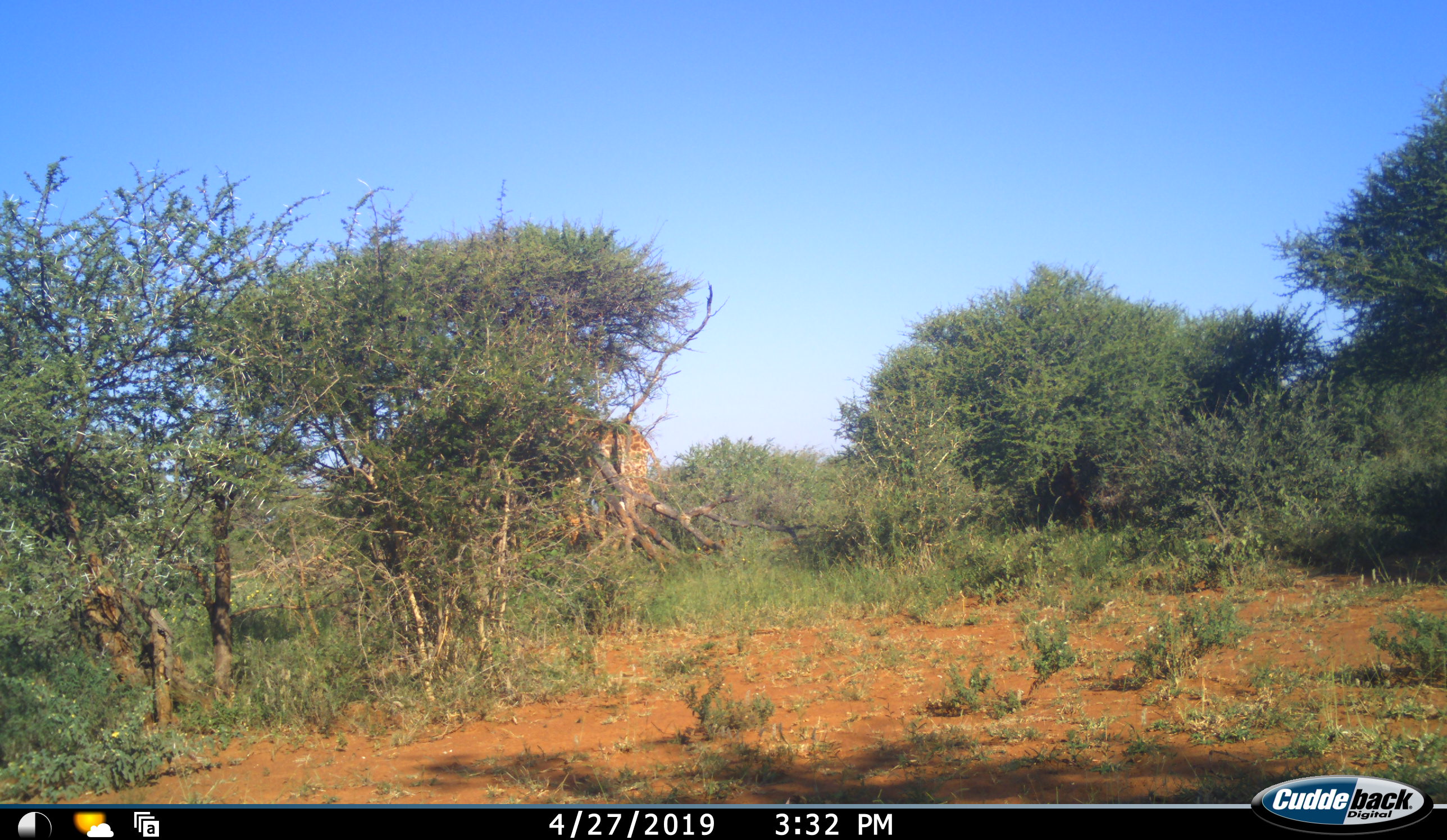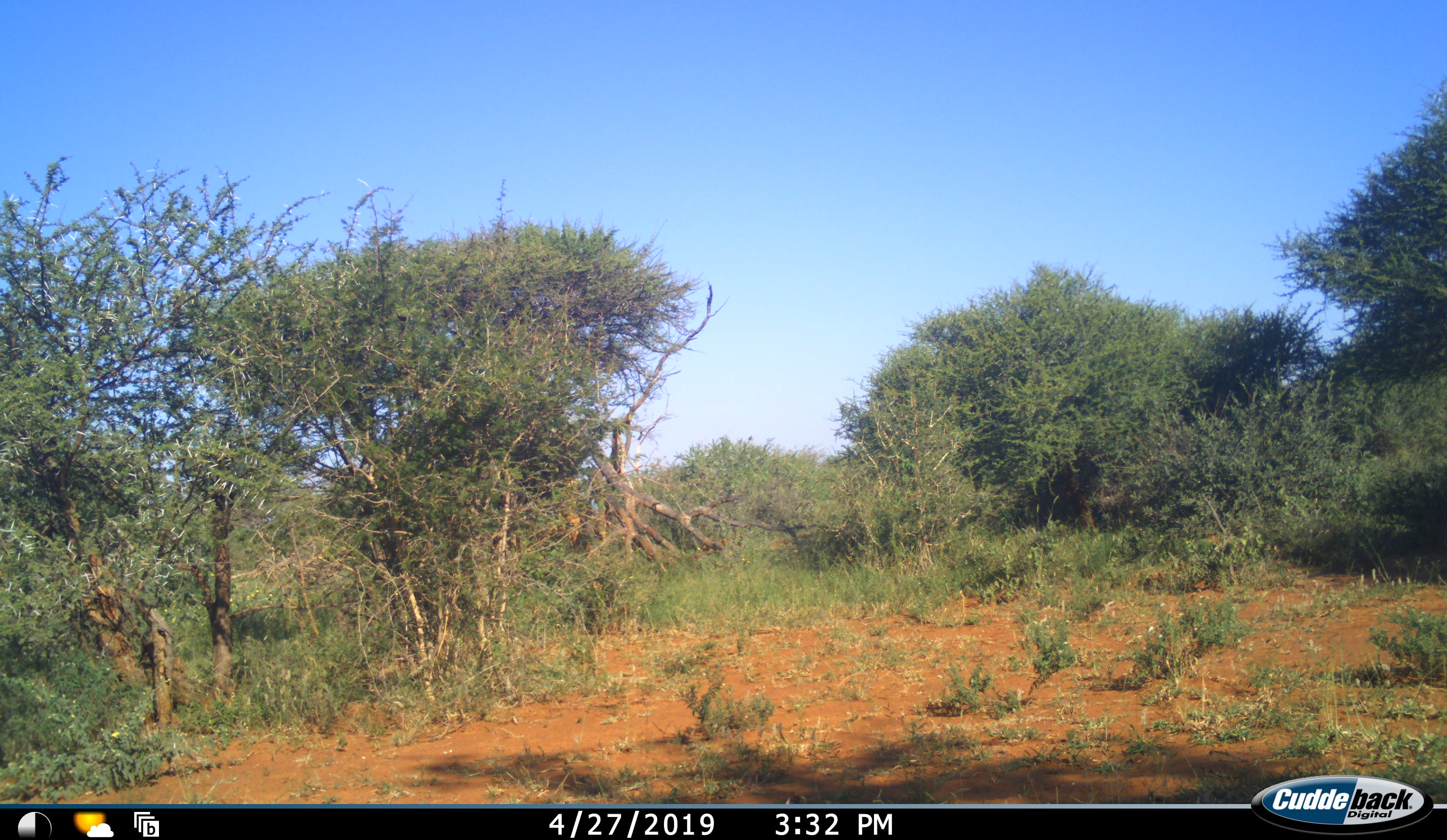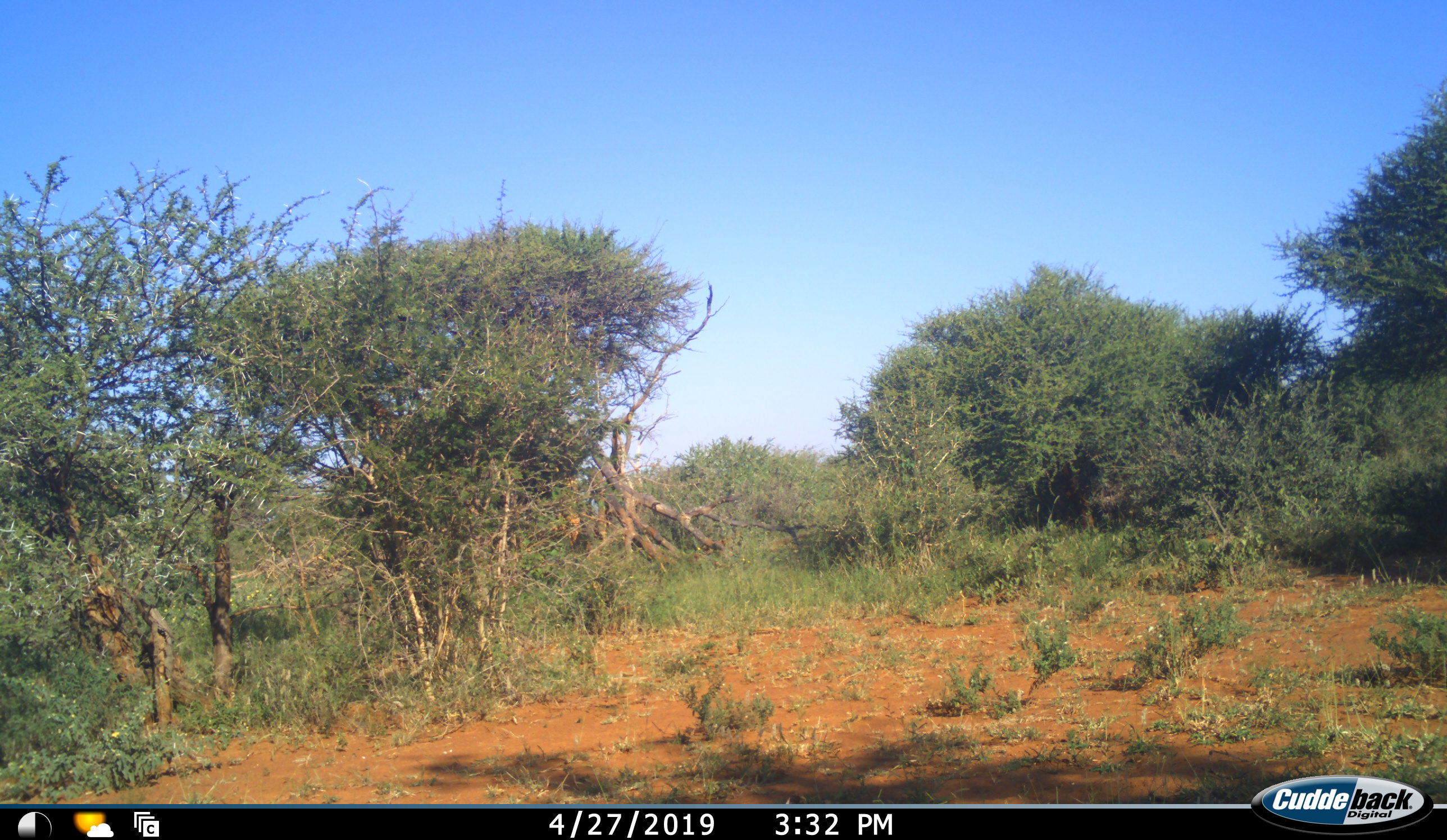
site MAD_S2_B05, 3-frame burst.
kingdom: Animalia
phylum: Chordata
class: Mammalia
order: Artiodactyla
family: Giraffidae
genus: Giraffa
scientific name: Giraffa camelopardalis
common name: giraffe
Giraffe (Giraffa camelopardalis), count 1. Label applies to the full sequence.